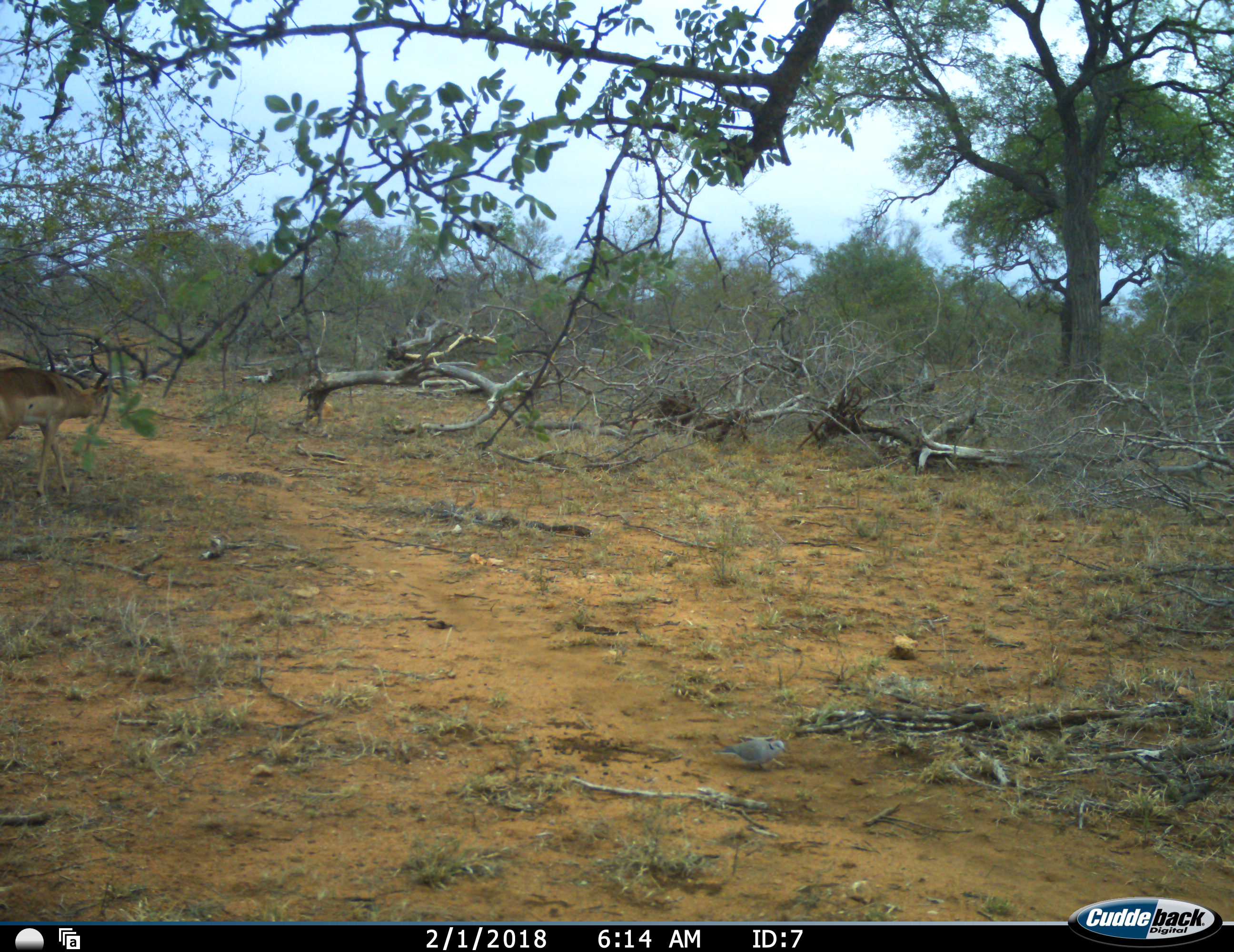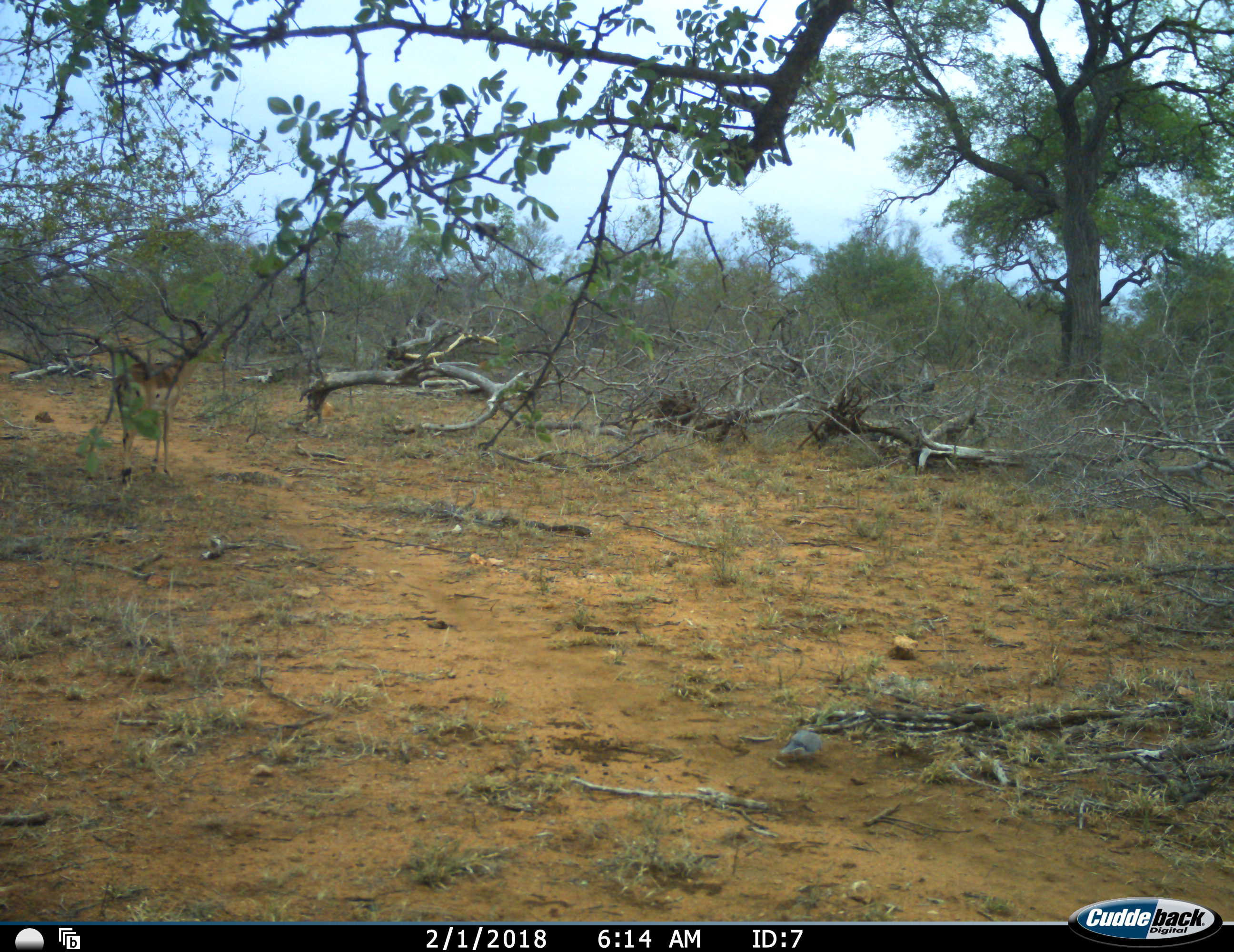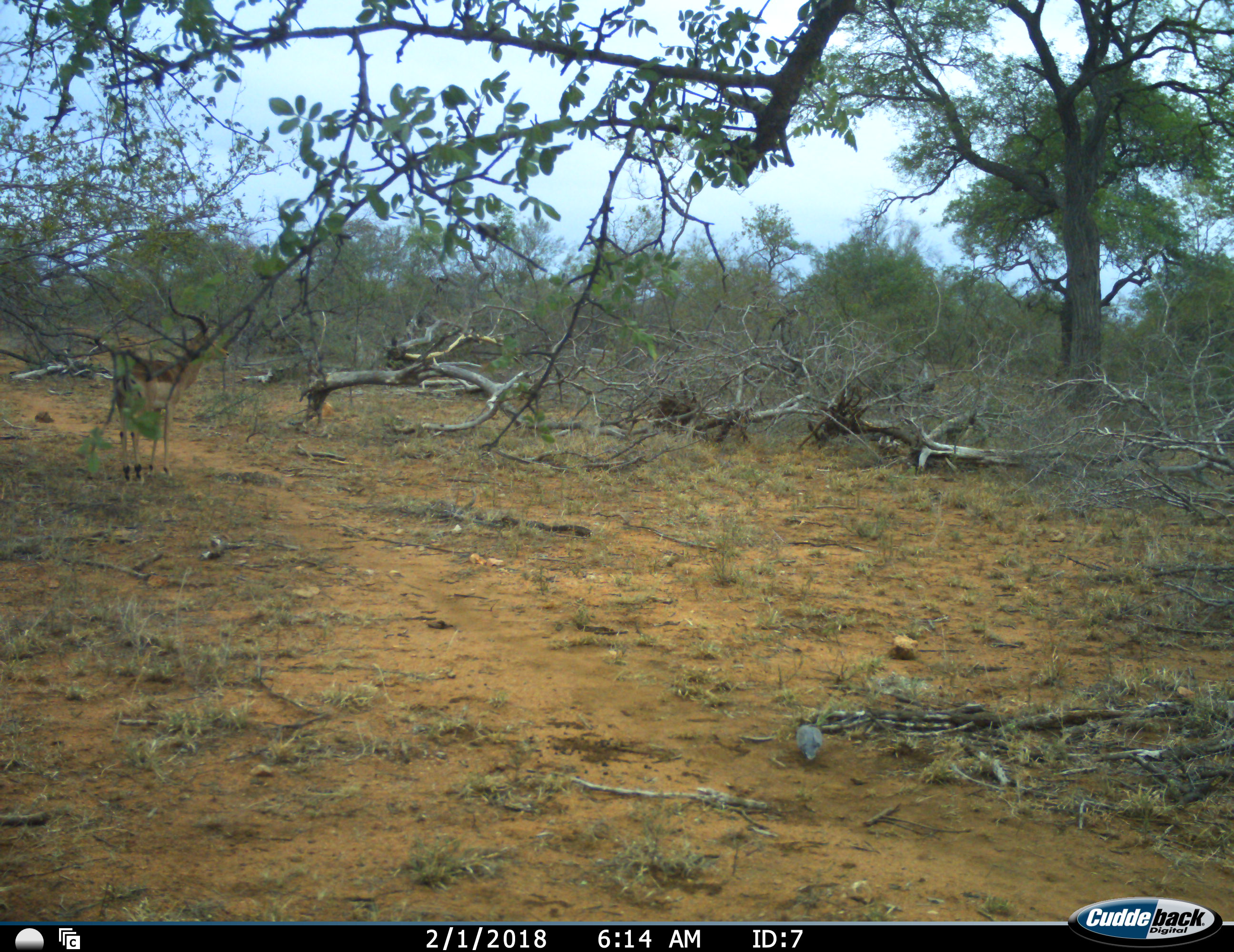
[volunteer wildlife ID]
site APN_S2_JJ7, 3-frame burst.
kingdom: Animalia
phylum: Chordata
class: Mammalia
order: Artiodactyla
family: Bovidae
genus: Aepyceros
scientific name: Aepyceros melampus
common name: impala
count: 1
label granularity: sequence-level